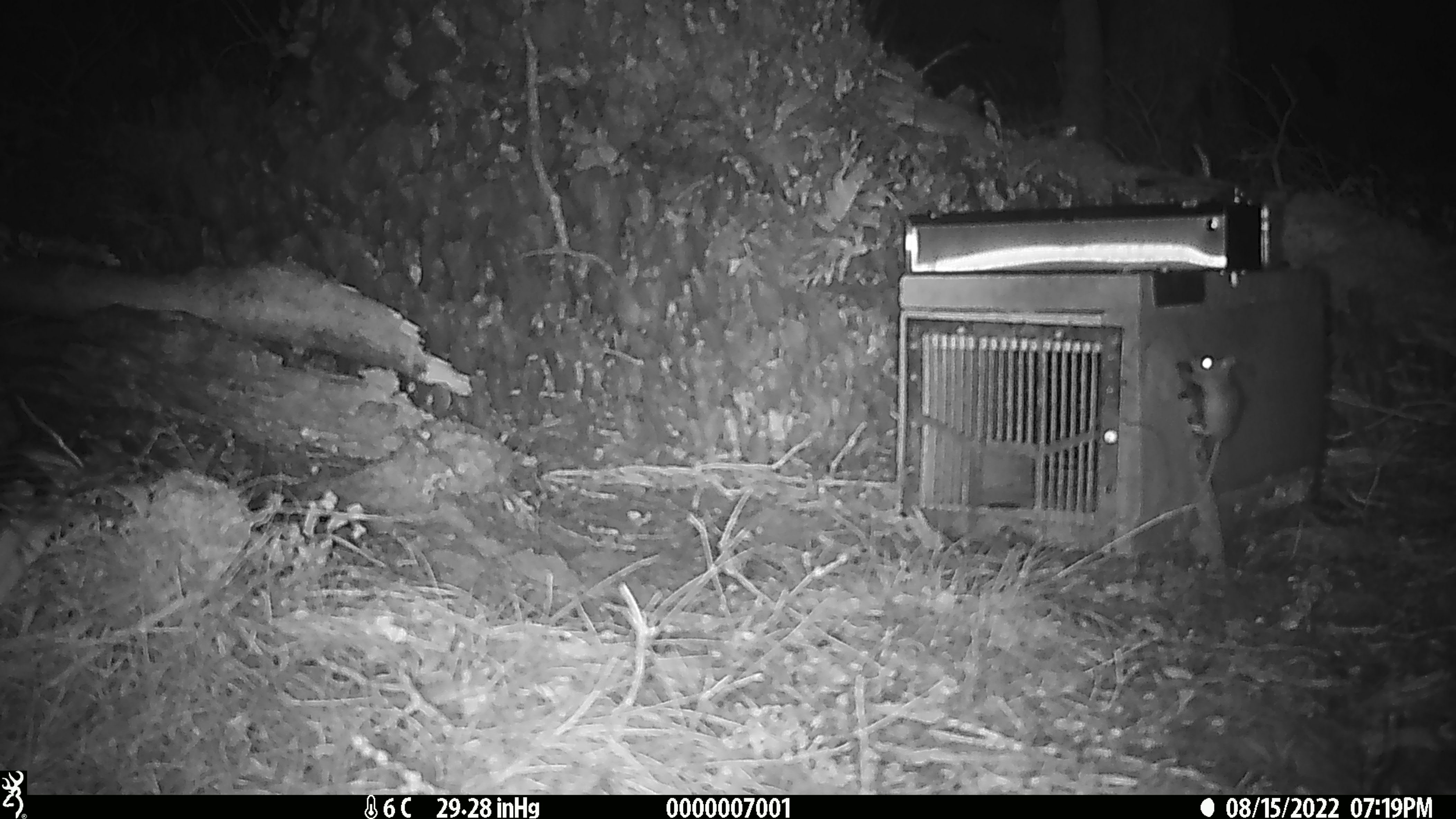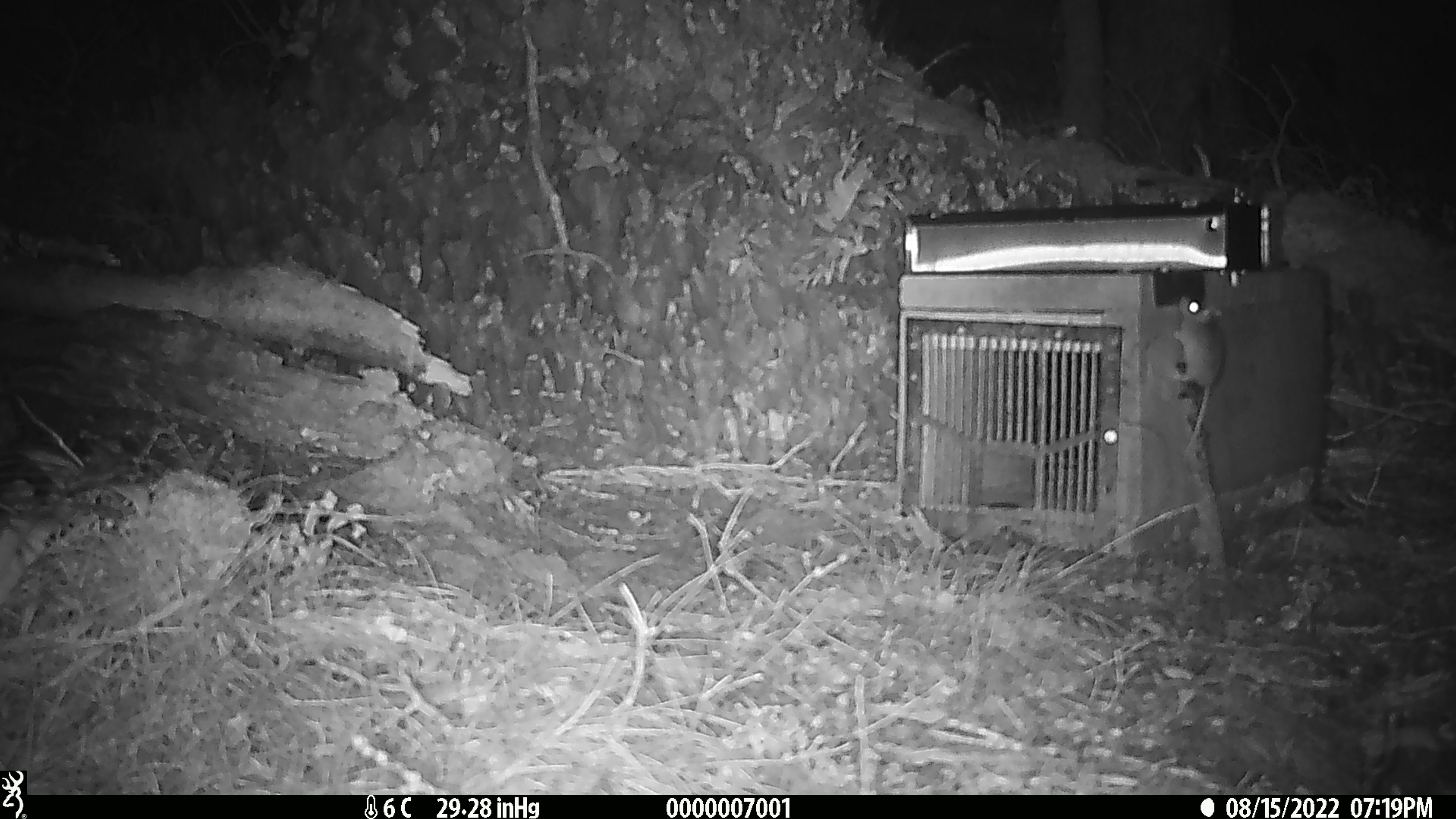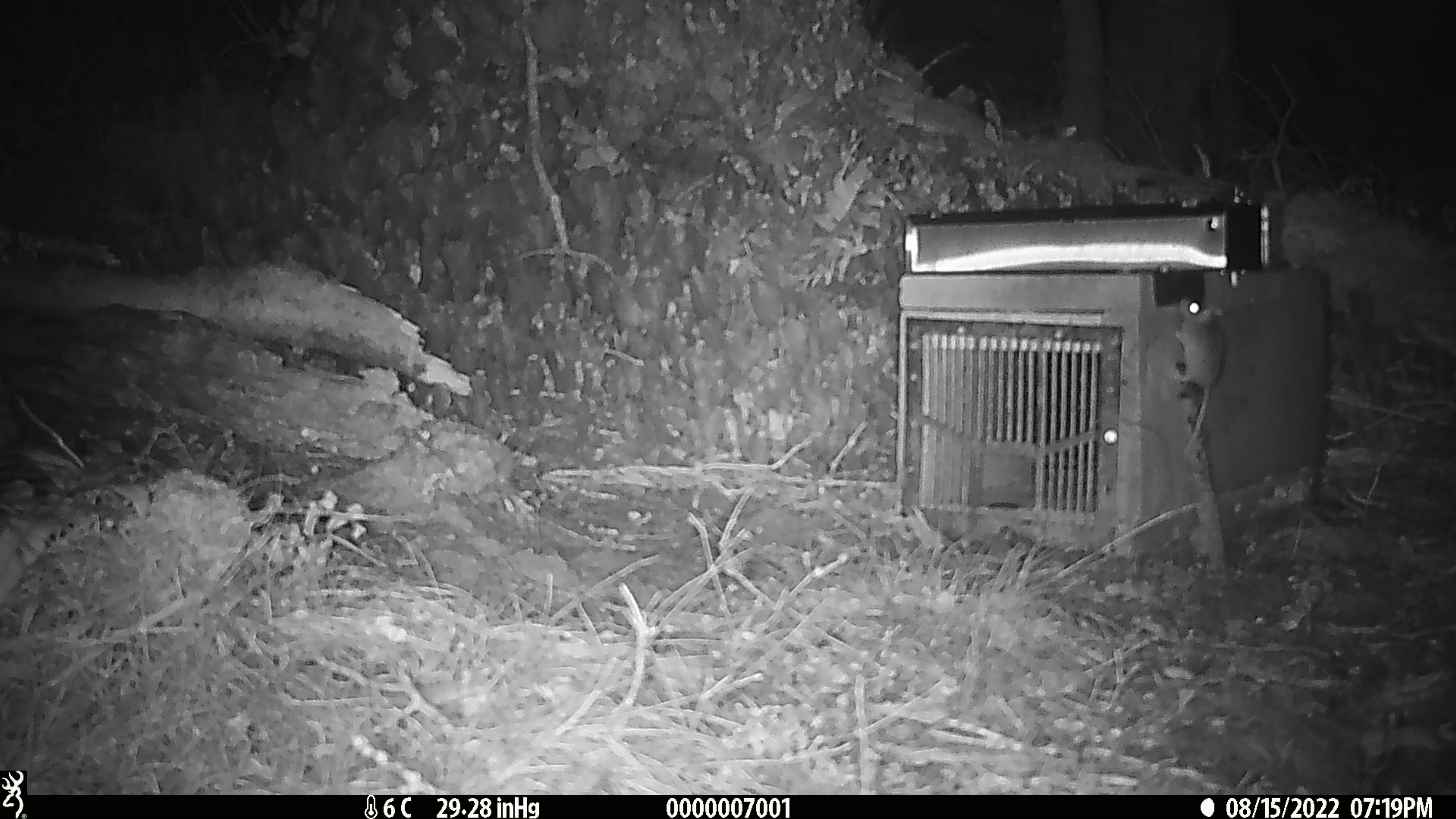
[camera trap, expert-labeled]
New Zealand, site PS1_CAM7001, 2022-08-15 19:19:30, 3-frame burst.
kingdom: Animalia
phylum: Chordata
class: Mammalia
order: Rodentia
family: Muridae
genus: Mus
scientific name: Mus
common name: mouse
Mouse (Mus).